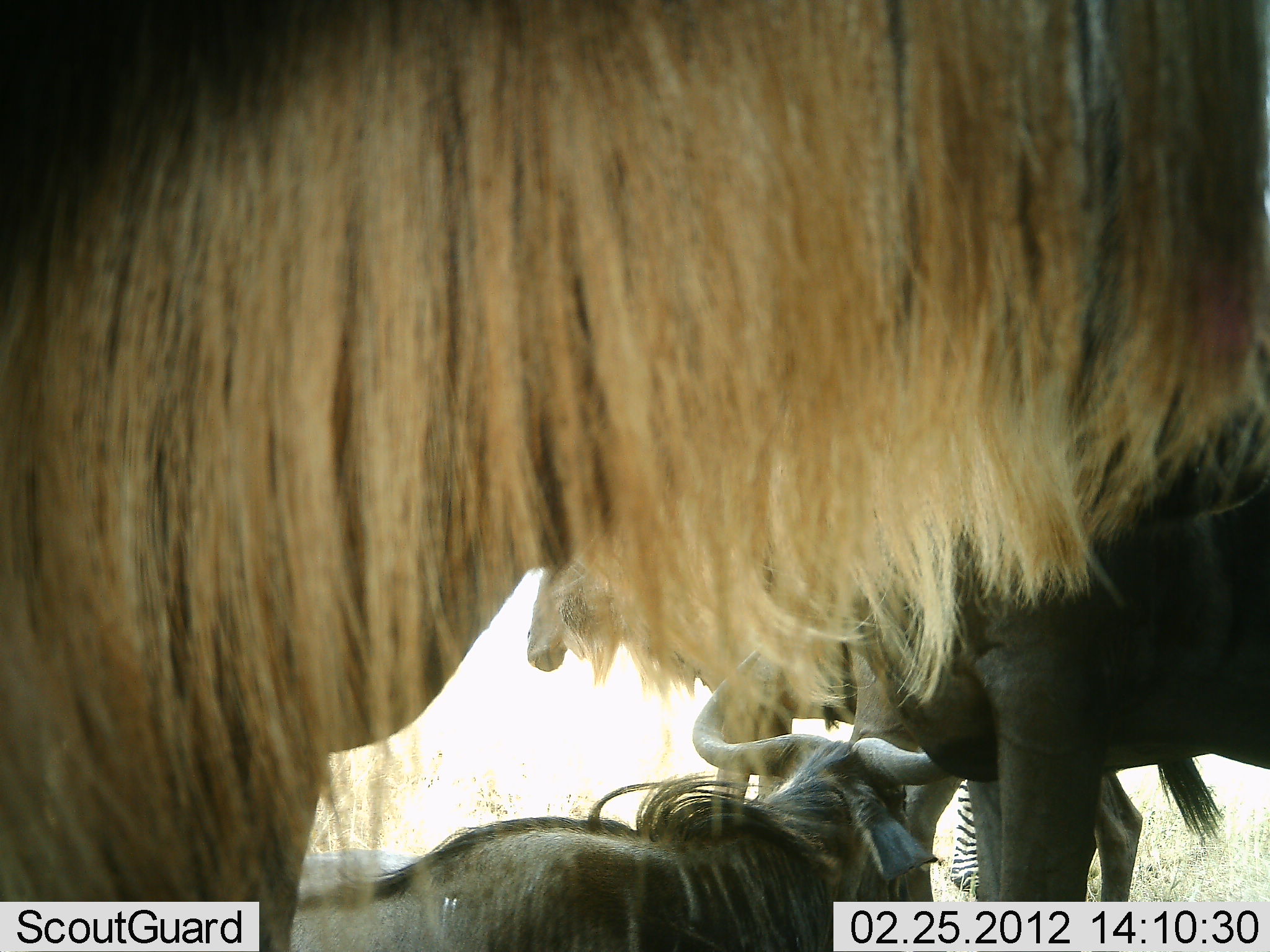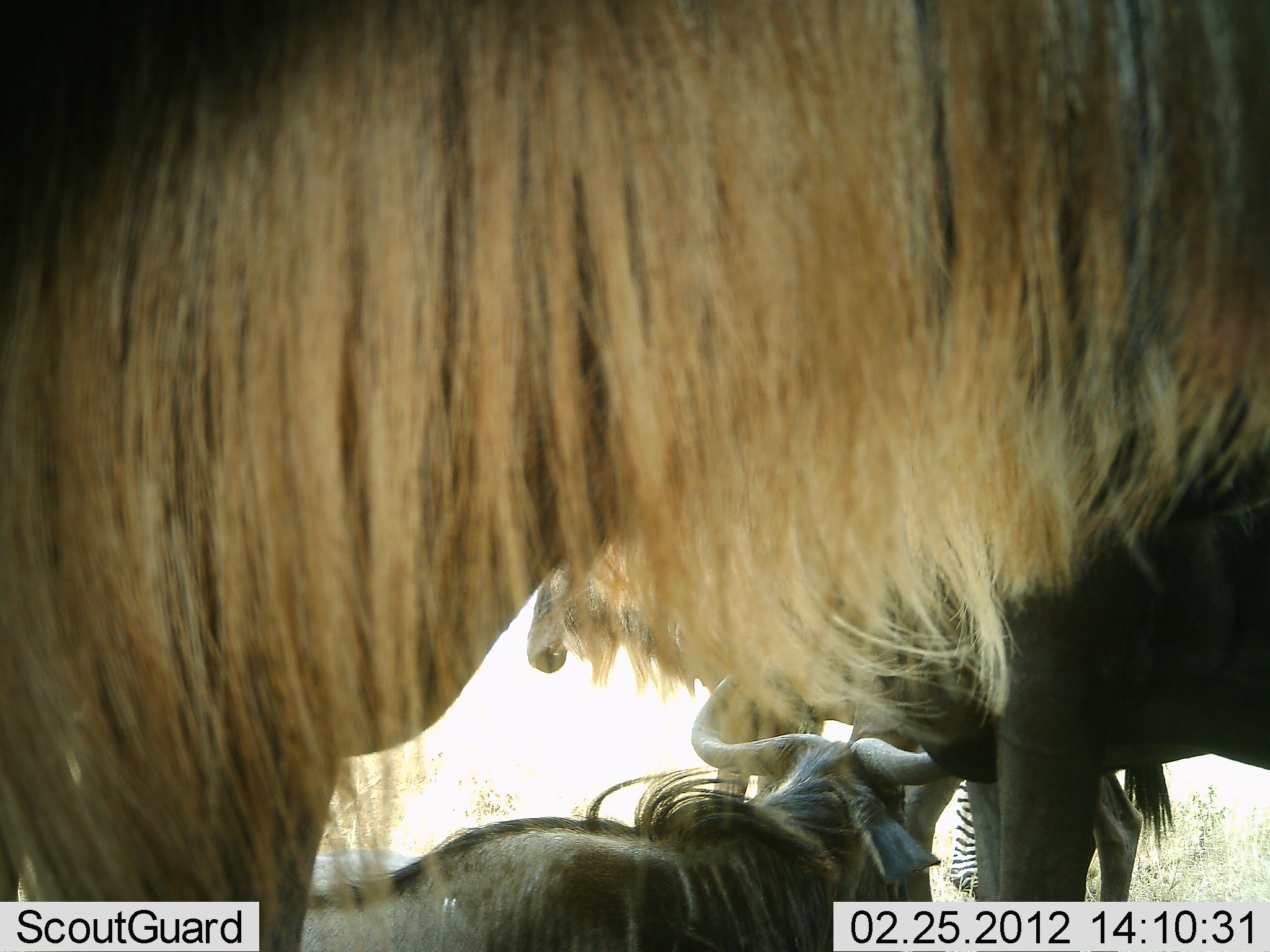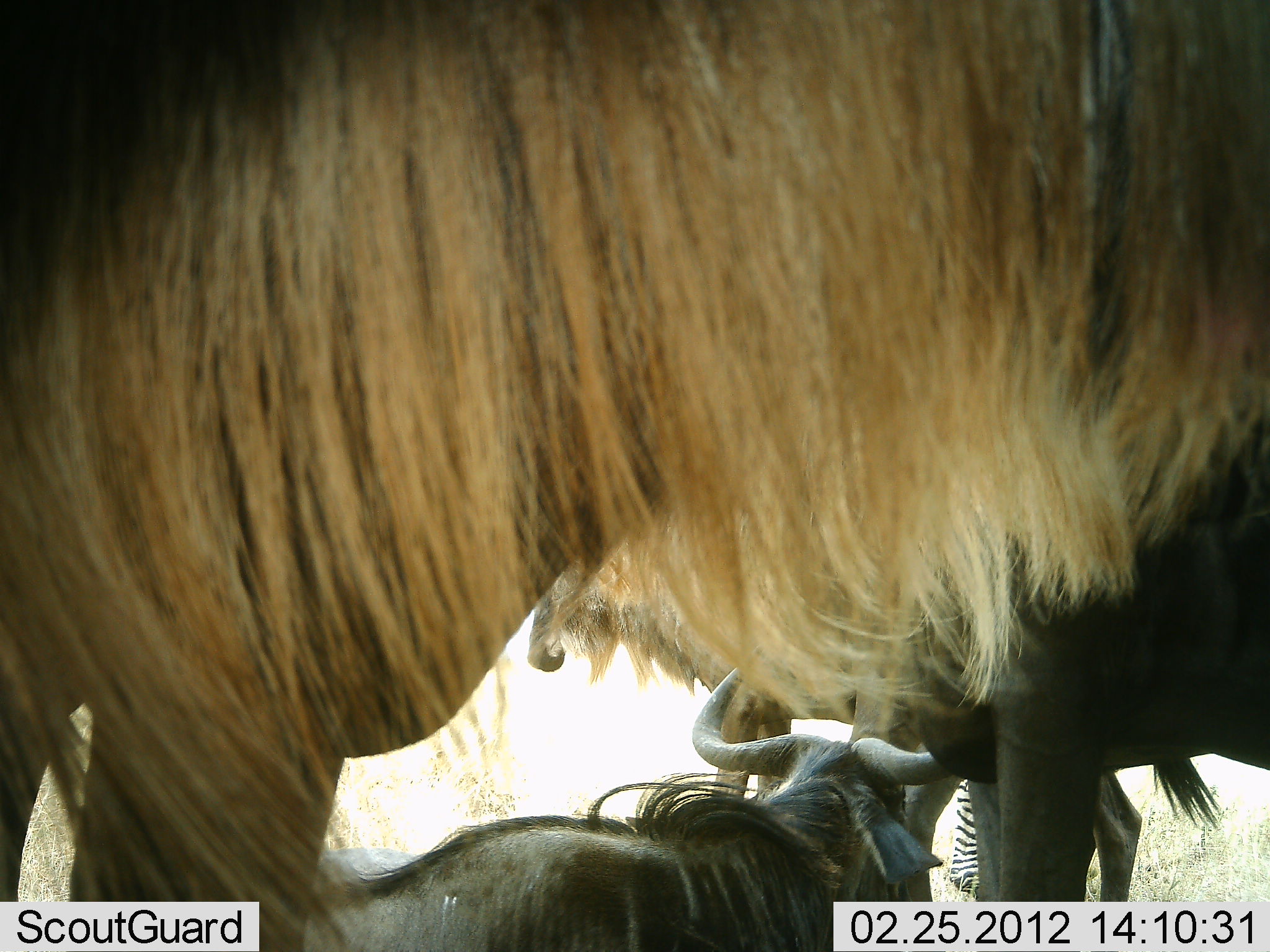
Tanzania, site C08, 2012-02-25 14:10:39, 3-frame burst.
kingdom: Animalia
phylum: Chordata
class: Mammalia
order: Artiodactyla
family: Bovidae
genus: Connochaetes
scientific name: Connochaetes taurinus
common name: blue wildebeest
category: wildebeest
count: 4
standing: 87%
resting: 87%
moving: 0%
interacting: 0%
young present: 0%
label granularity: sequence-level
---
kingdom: Animalia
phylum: Chordata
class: Mammalia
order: Perissodactyla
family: Equidae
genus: Equus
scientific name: Equus quagga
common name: plains zebra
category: zebra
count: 1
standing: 93%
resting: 0%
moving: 0%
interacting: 0%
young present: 0%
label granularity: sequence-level